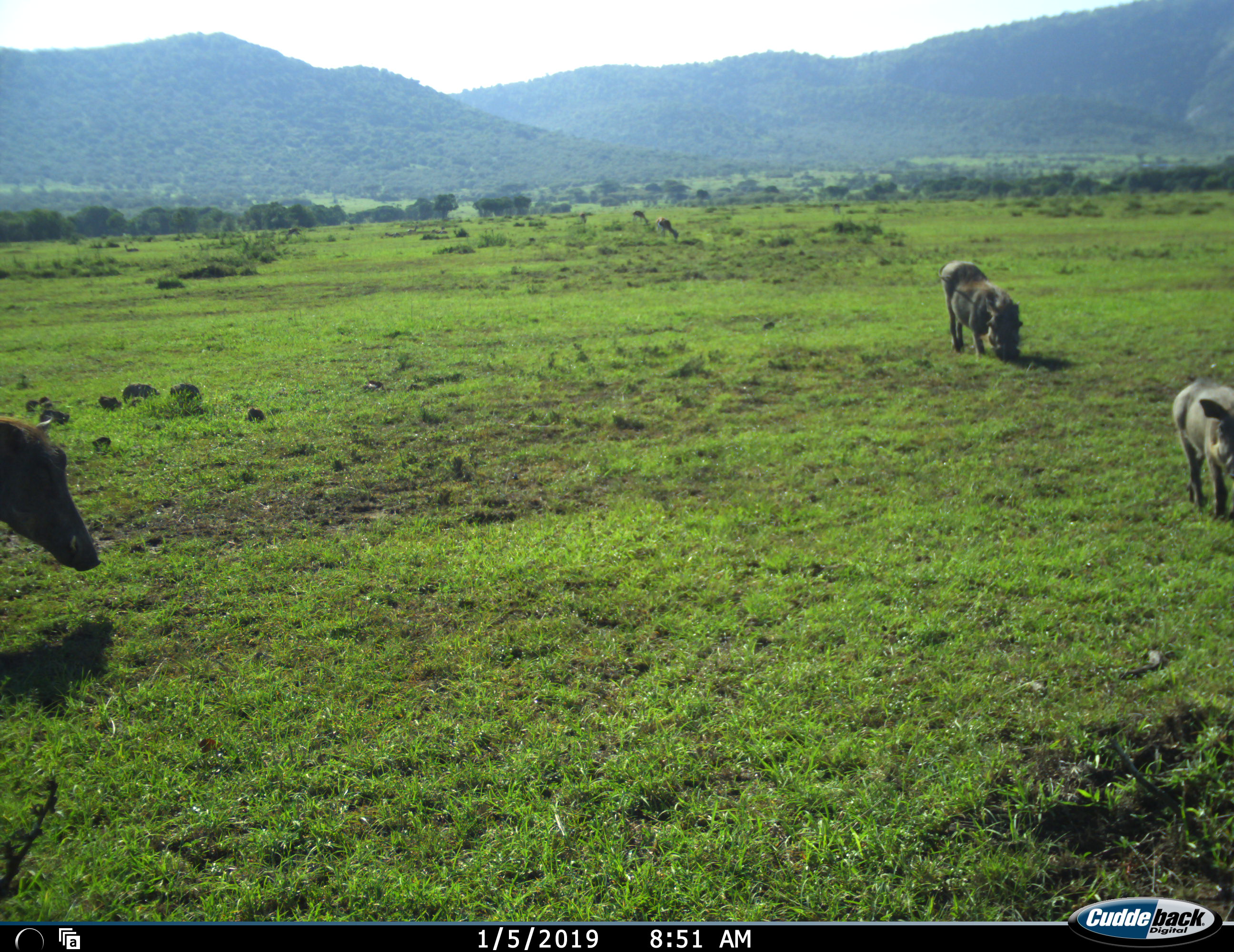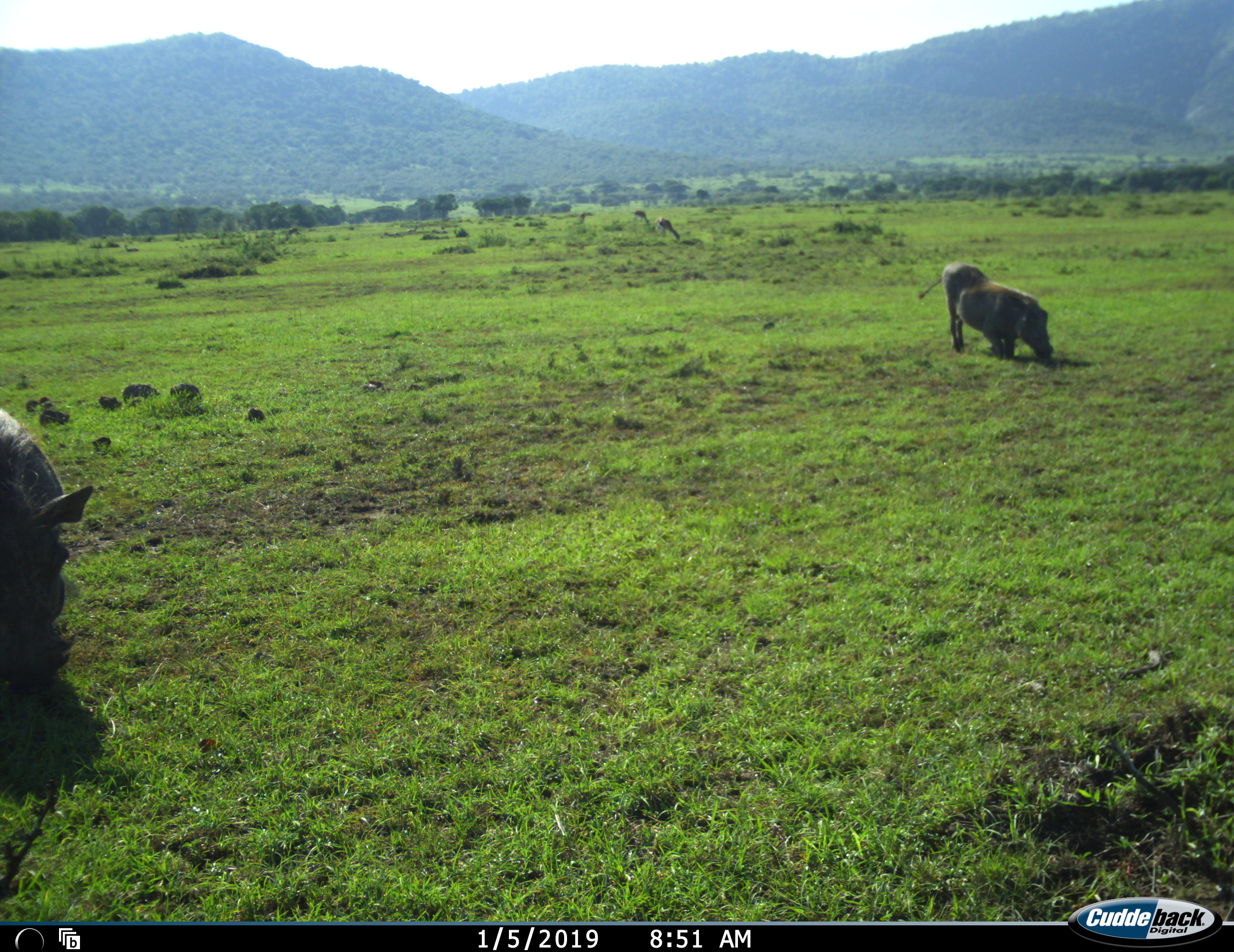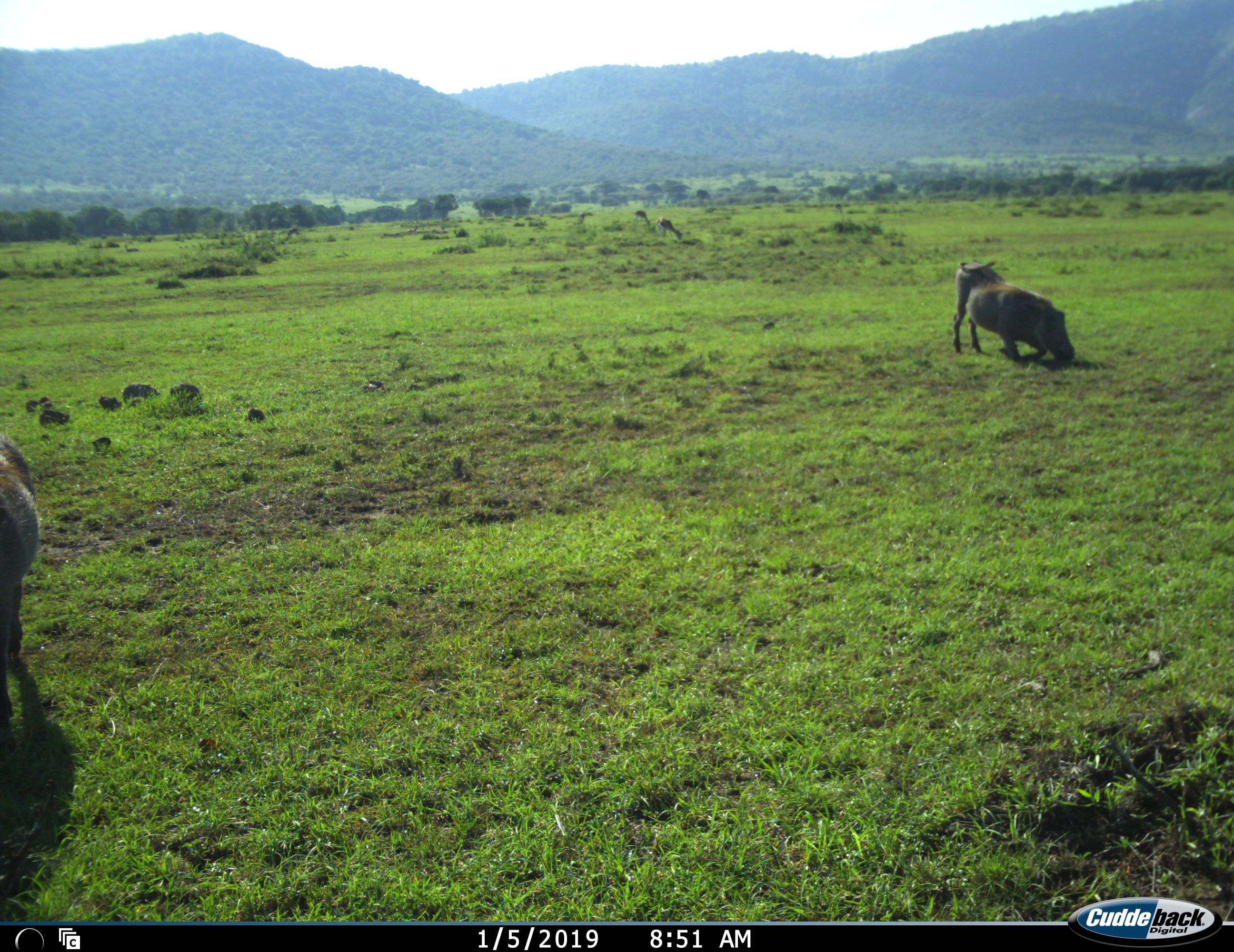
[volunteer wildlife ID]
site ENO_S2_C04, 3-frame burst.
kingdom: Animalia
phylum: Chordata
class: Mammalia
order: Artiodactyla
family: Bovidae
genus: Eudorcas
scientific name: Eudorcas thomsonii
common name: thomson's gazelle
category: gazellethomsons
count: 3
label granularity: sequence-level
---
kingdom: Animalia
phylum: Chordata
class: Mammalia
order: Artiodactyla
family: Suidae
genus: Phacochoerus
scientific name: Phacochoerus africanus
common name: warthog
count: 3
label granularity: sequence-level